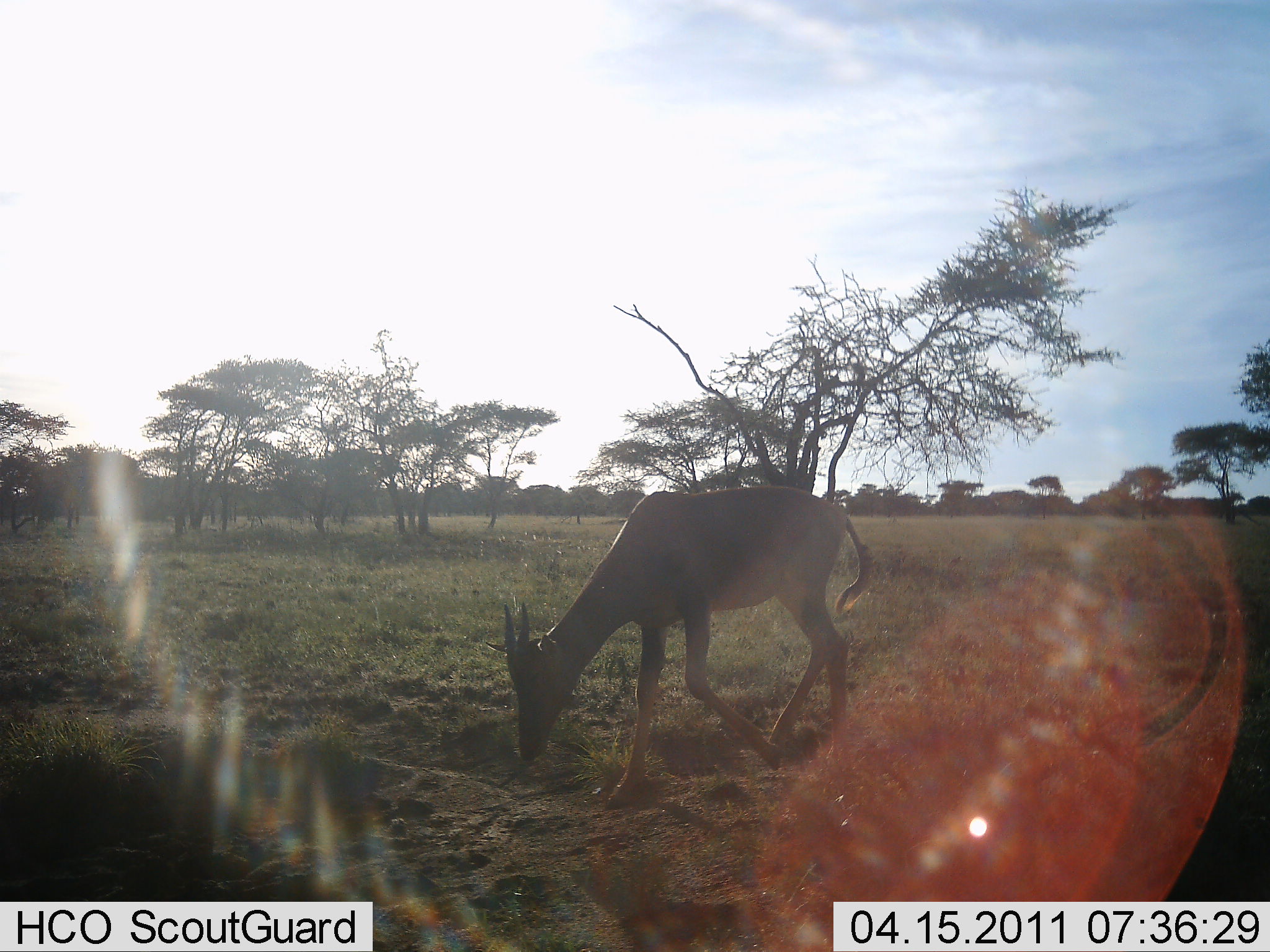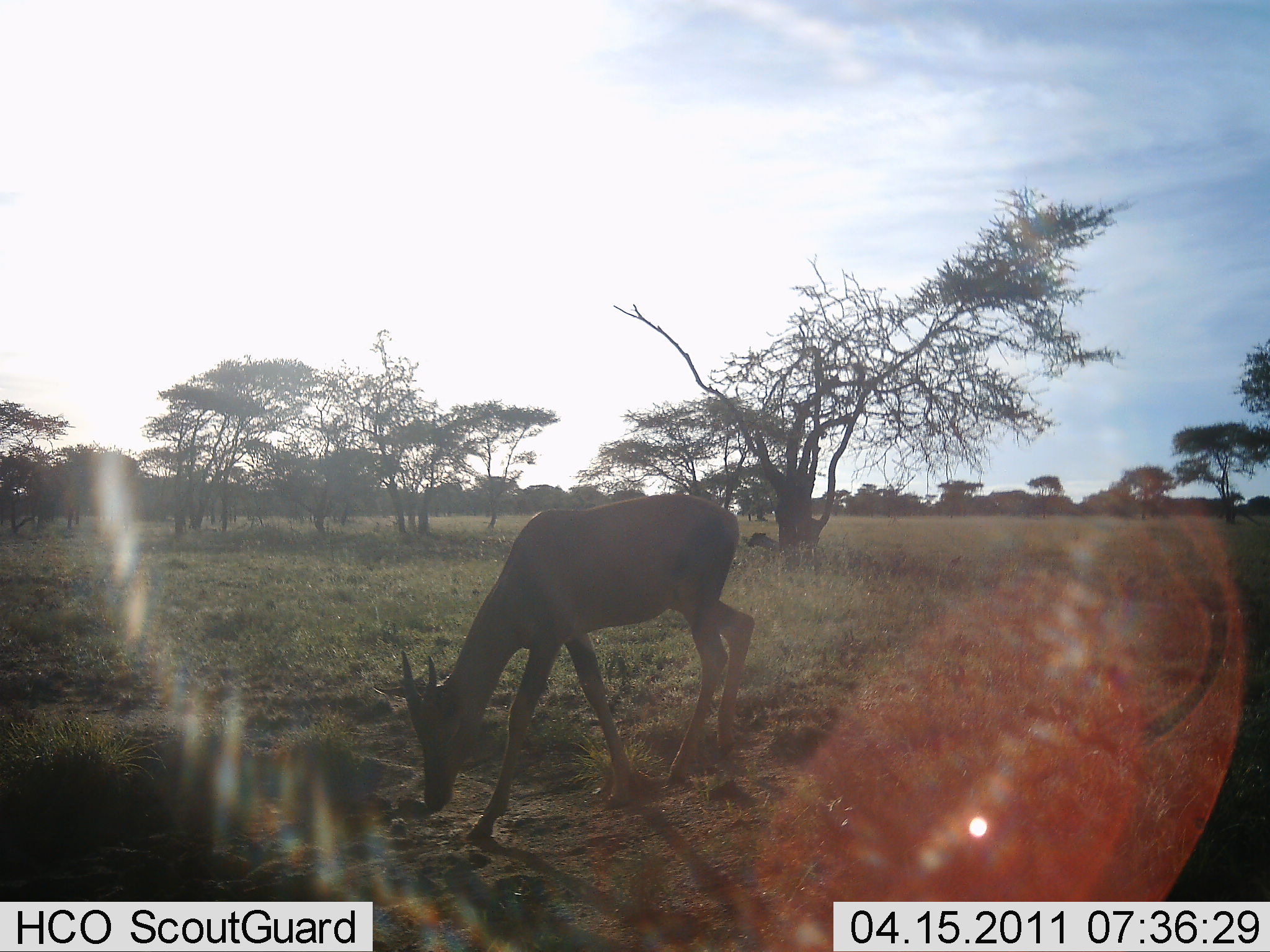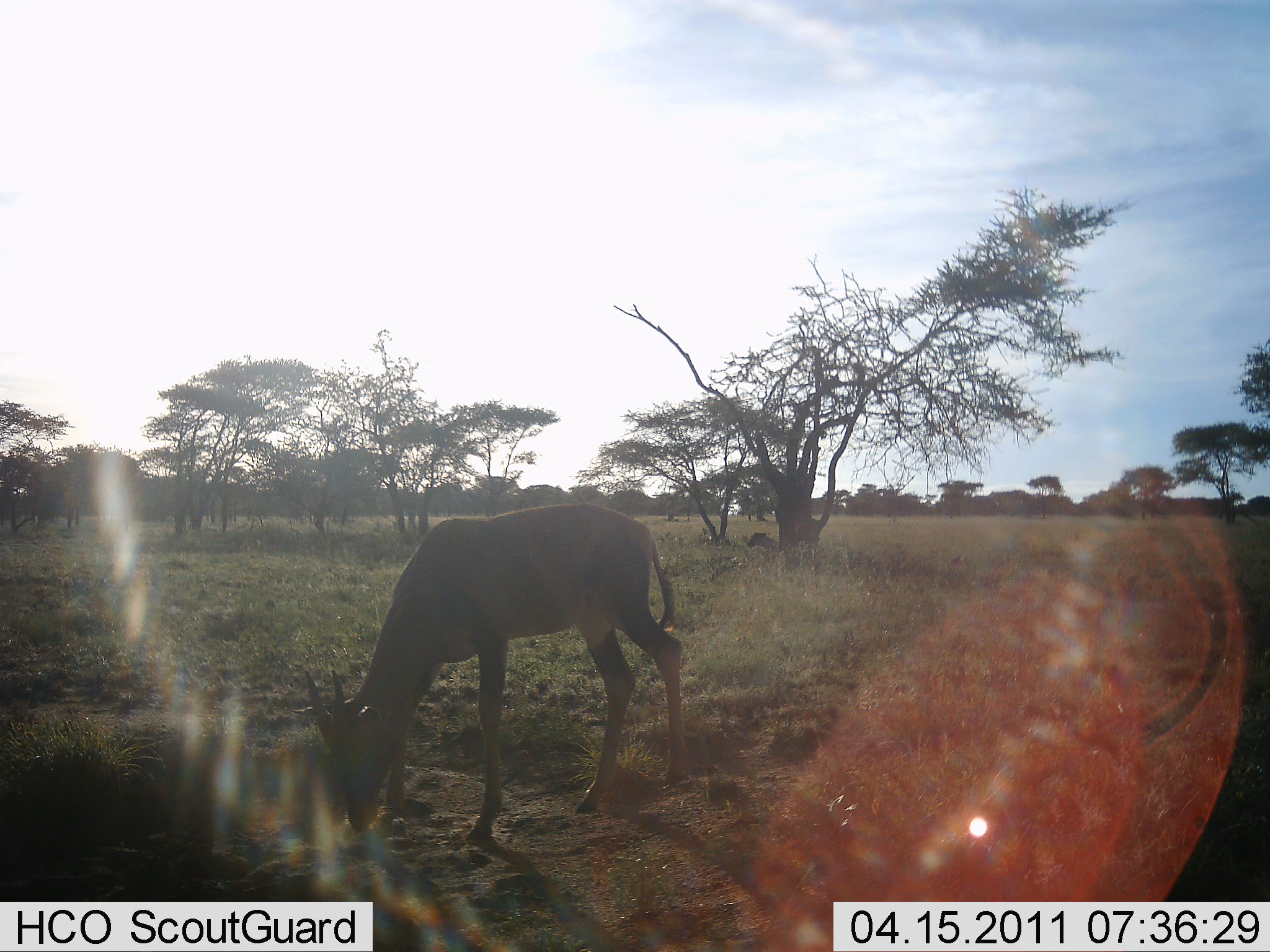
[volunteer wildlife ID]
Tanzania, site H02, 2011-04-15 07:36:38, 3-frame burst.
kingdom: Animalia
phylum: Chordata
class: Mammalia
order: Artiodactyla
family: Bovidae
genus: Damaliscus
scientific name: Damaliscus lunatus jimela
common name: topi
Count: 1.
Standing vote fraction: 12%.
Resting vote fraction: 0%.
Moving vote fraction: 25%.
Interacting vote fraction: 0%.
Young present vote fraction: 0%.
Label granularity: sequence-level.